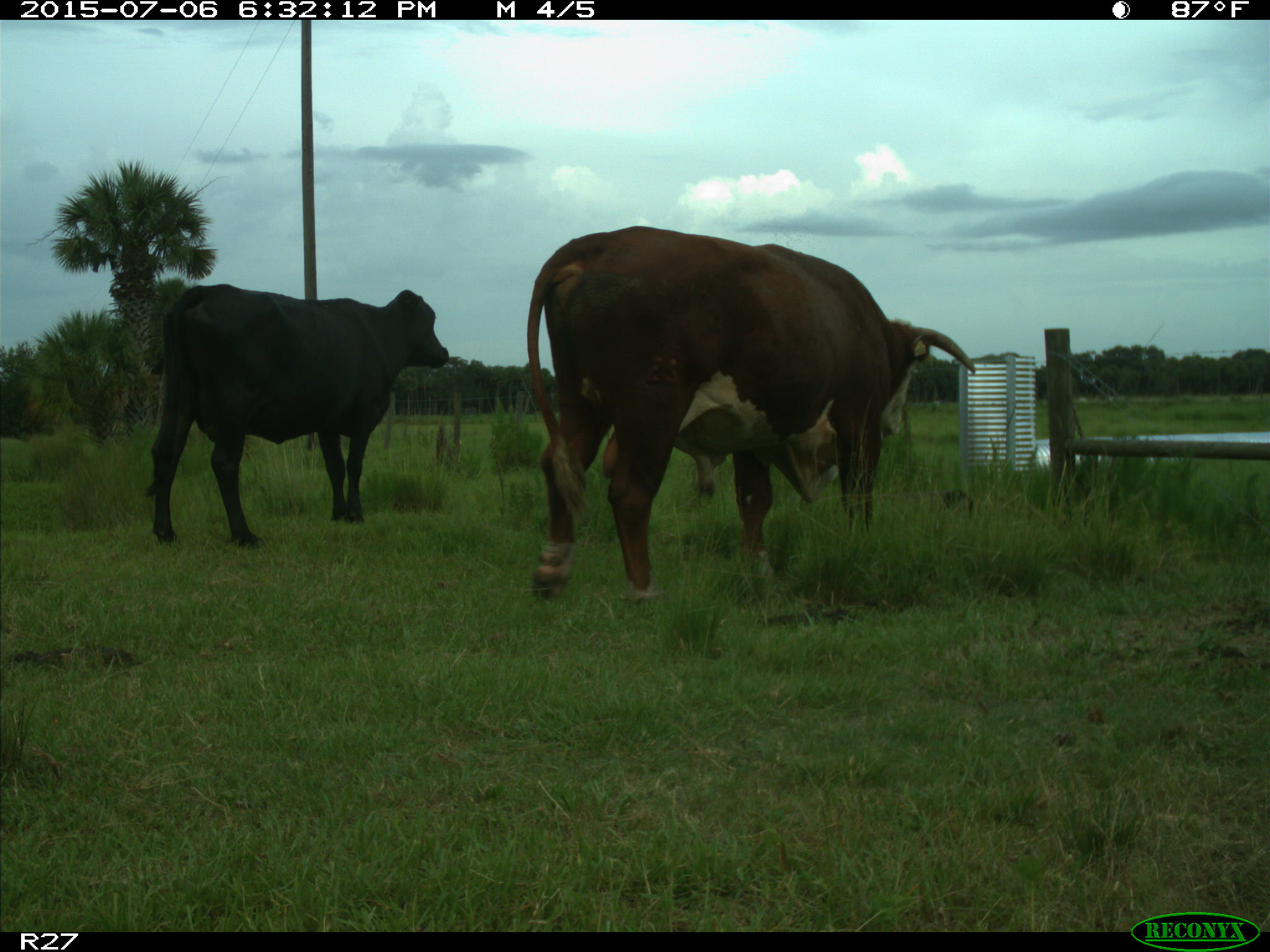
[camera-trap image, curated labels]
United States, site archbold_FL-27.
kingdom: Animalia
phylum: Chordata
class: Mammalia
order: Artiodactyla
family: Bovidae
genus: Bos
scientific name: Bos taurus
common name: domestic cow